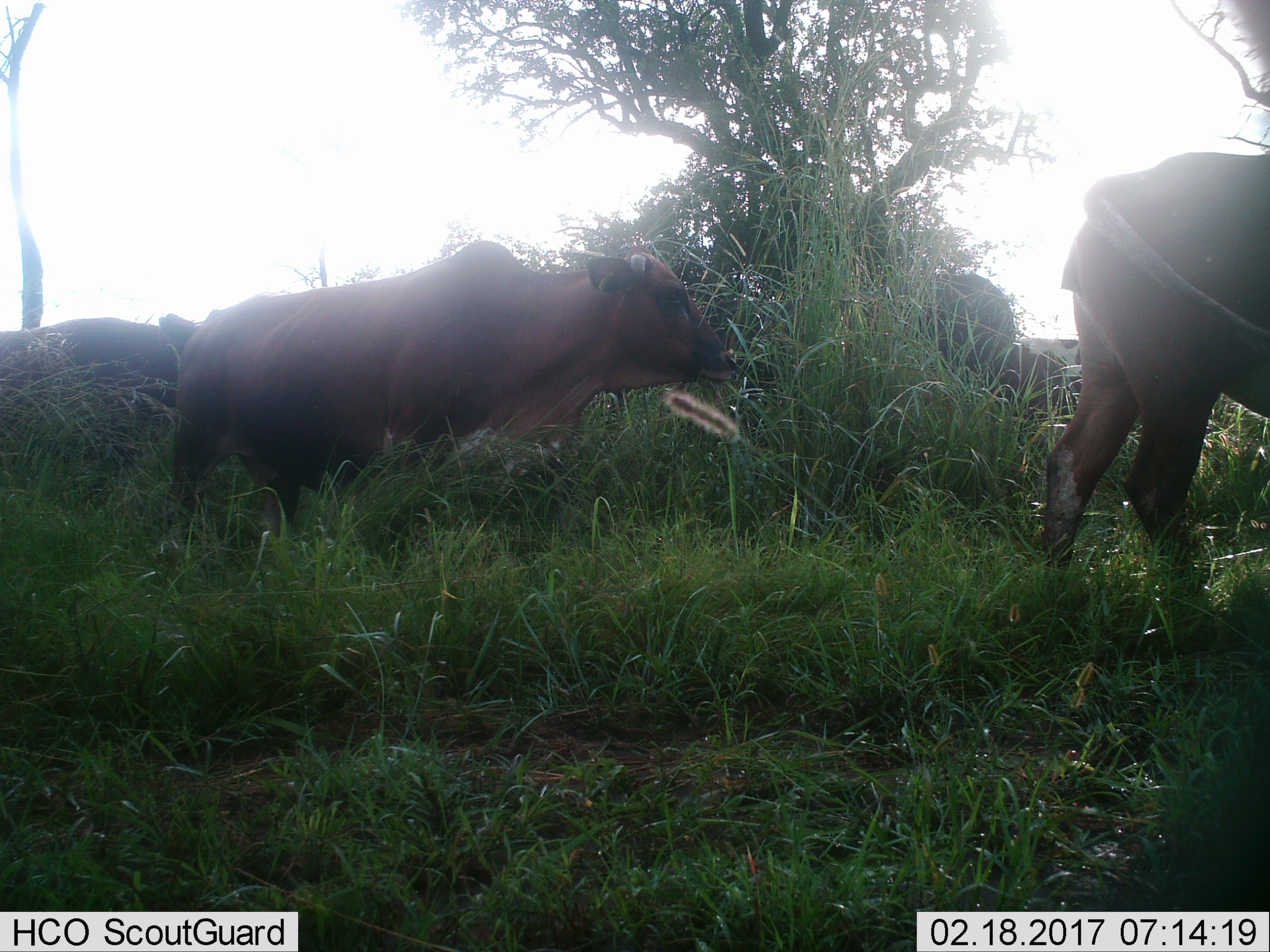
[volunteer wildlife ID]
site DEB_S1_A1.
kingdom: Animalia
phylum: Chordata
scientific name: Vertebrata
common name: domestic animal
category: domesticanimal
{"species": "domesticanimal (domestic animal) (Vertebrata)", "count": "5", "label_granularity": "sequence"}